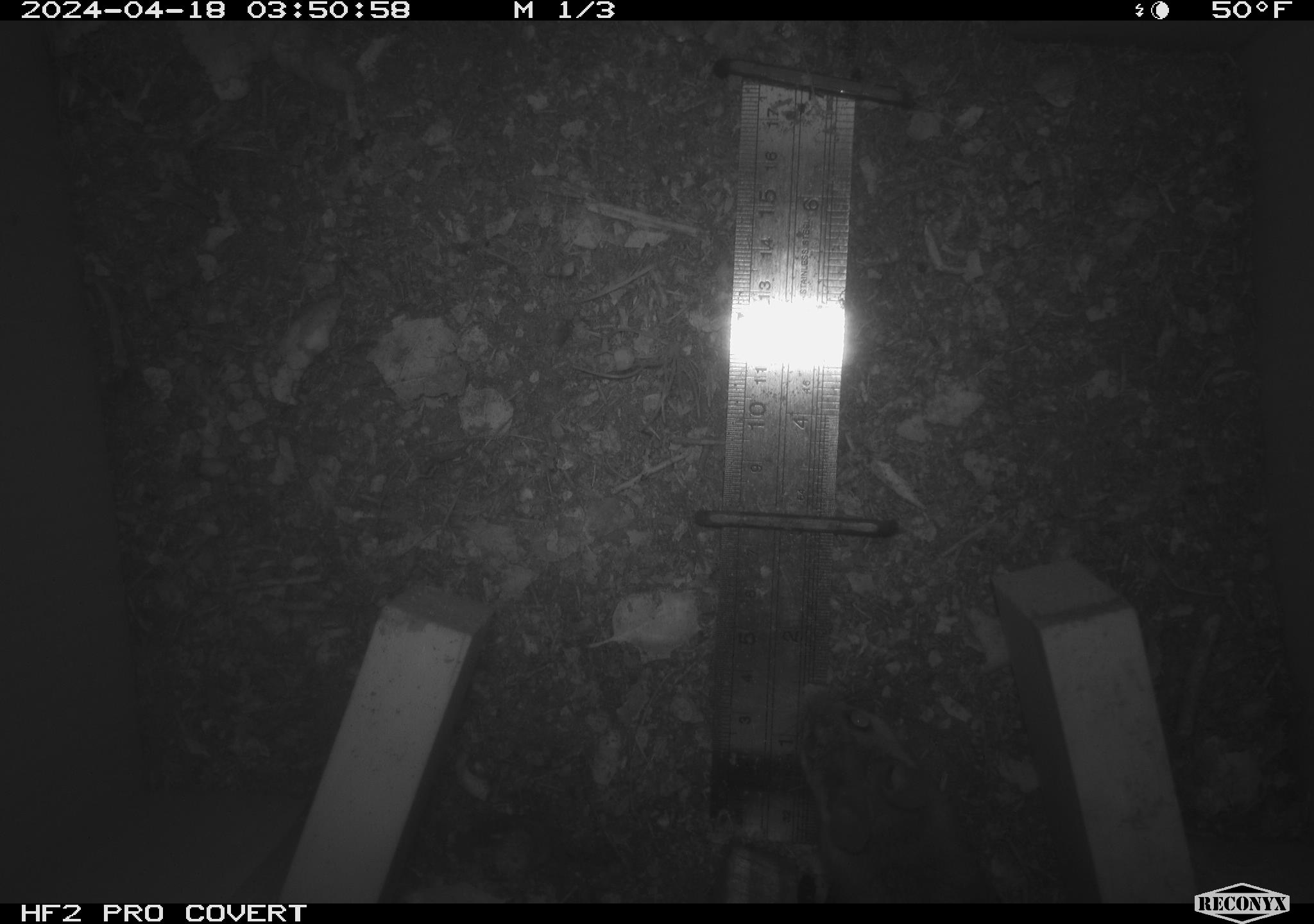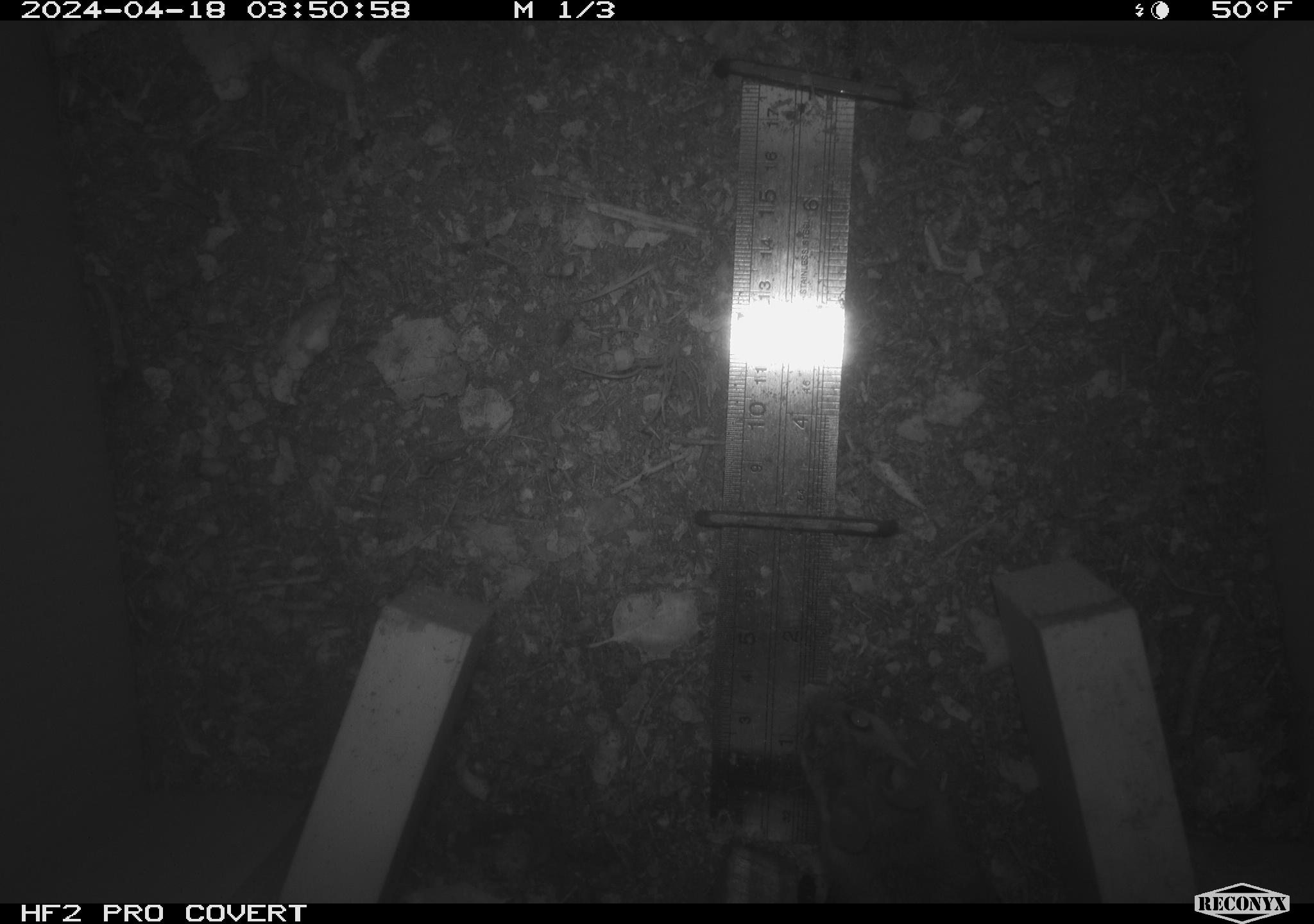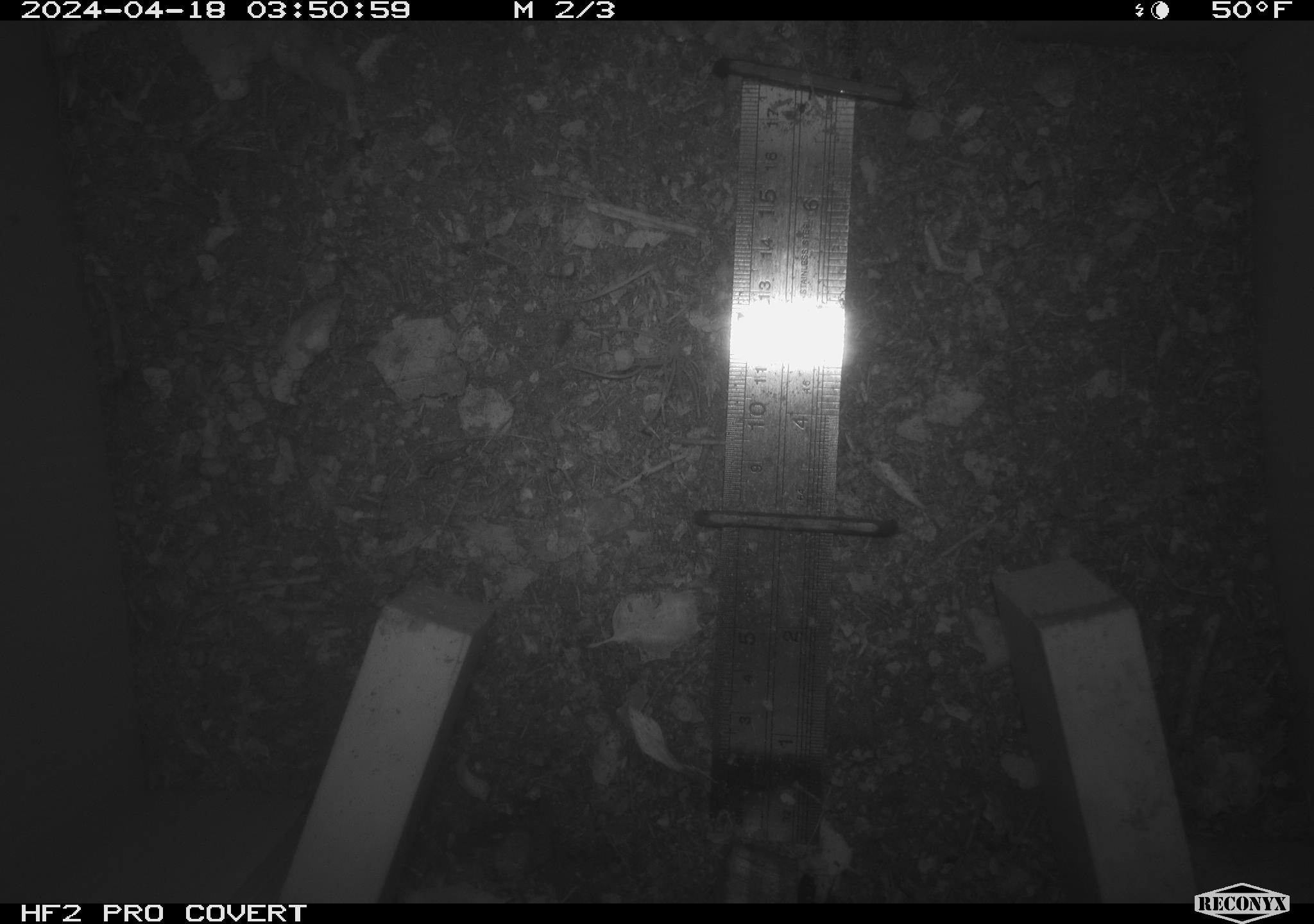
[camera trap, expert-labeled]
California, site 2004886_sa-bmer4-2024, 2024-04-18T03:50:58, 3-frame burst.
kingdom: Animalia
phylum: Chordata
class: Mammalia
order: Rodentia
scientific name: Rodentia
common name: mouse species